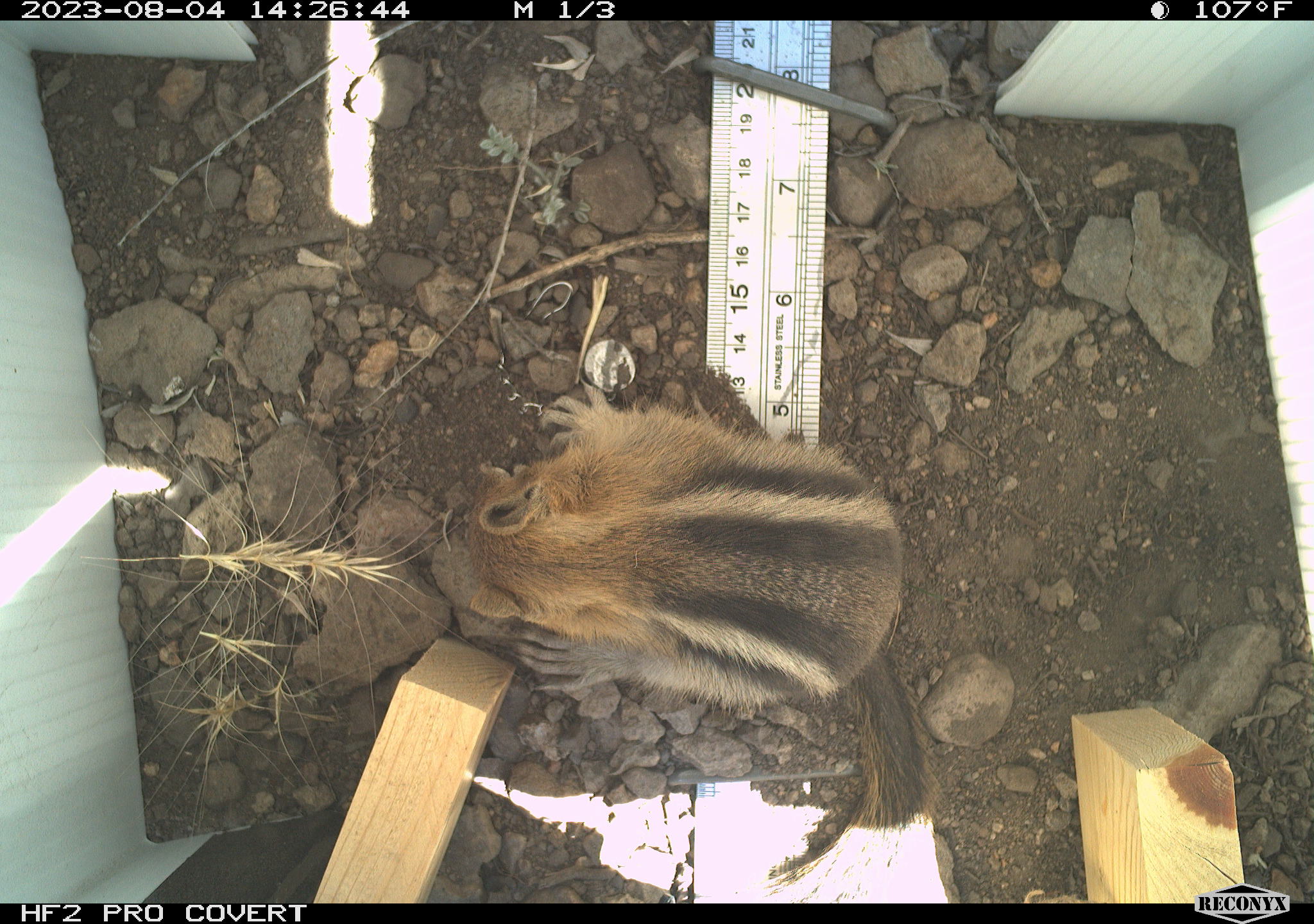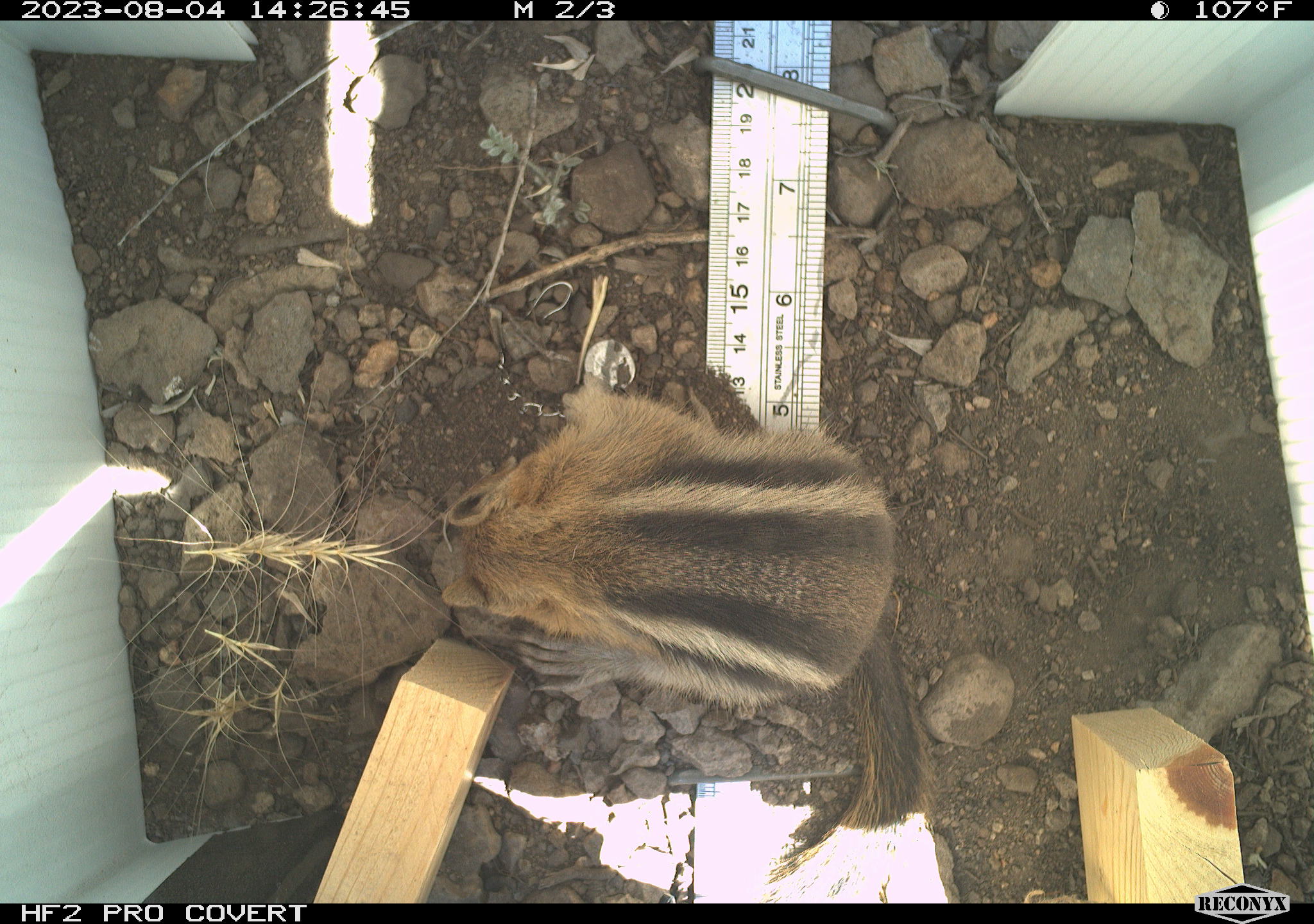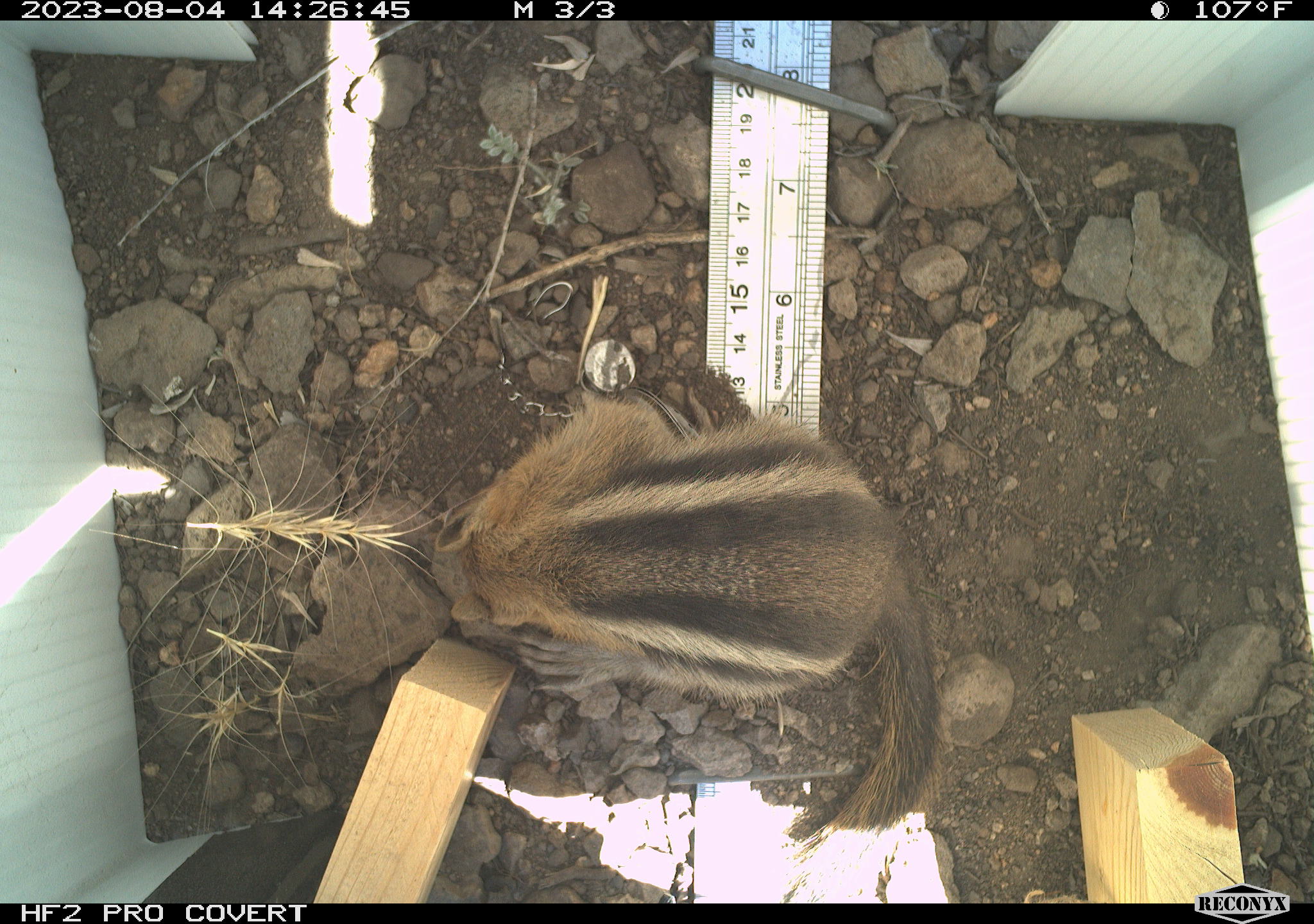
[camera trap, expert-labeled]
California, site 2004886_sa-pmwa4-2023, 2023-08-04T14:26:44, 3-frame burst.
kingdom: Animalia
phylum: Chordata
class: Mammalia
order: Rodentia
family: Sciuridae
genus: Callospermophilus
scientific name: Callospermophilus lateralis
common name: golden mantled ground squirrel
Golden mantled ground squirrel (Callospermophilus lateralis).